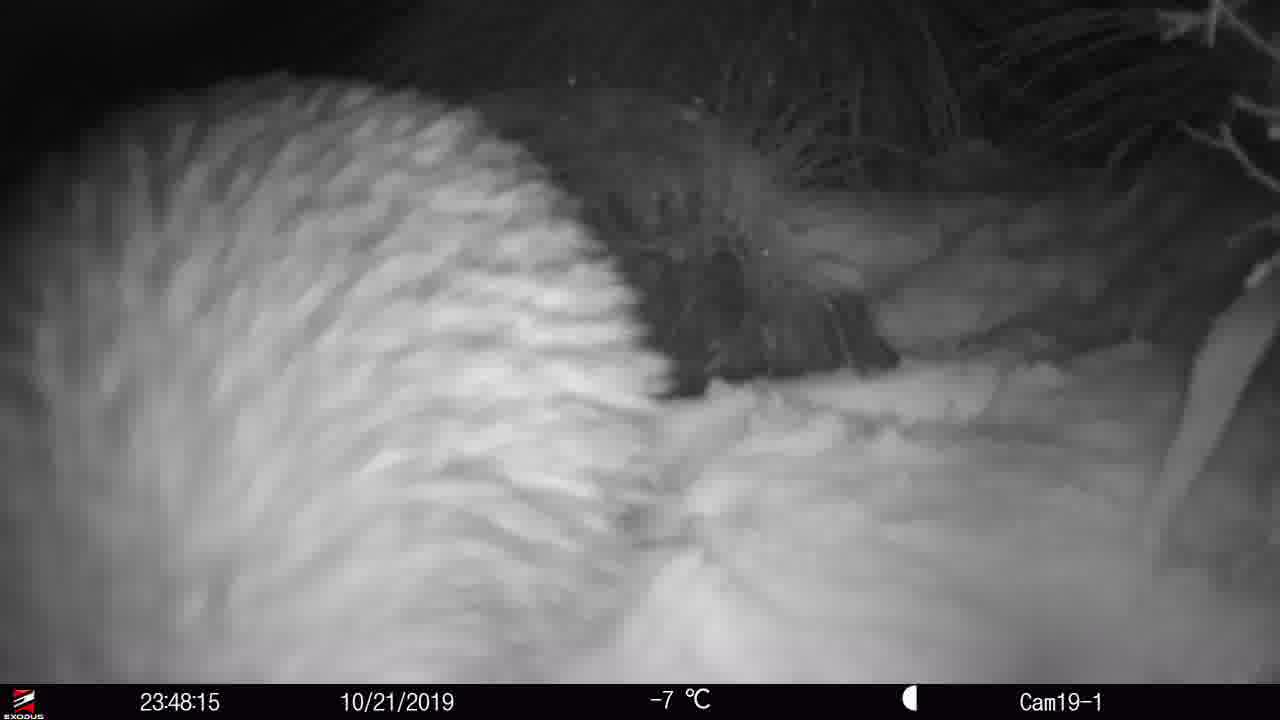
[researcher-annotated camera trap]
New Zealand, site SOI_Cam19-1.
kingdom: Animalia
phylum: Chordata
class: Aves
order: Apterygiformes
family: Apterygidae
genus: Apteryx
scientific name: Apteryx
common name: kiwi